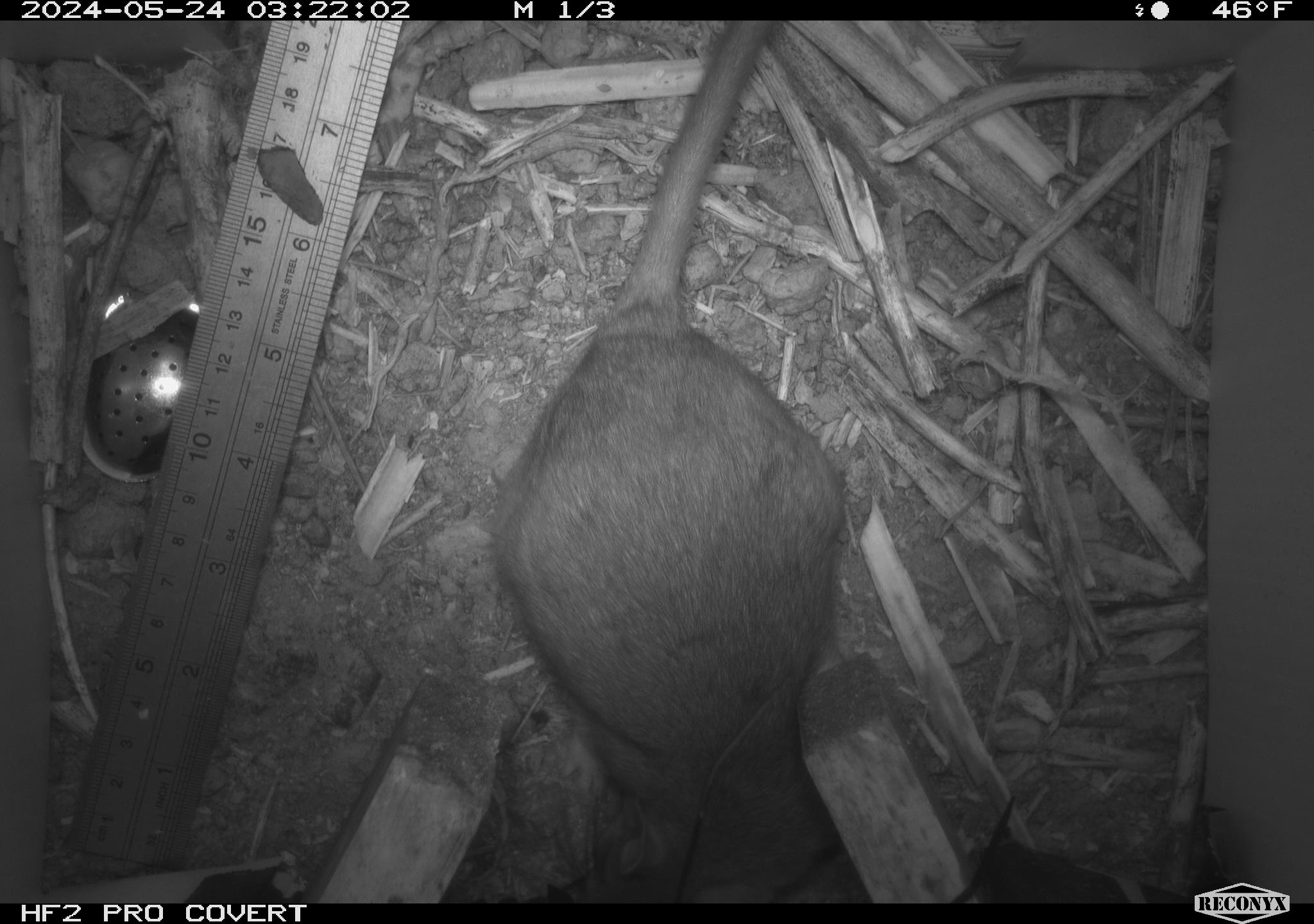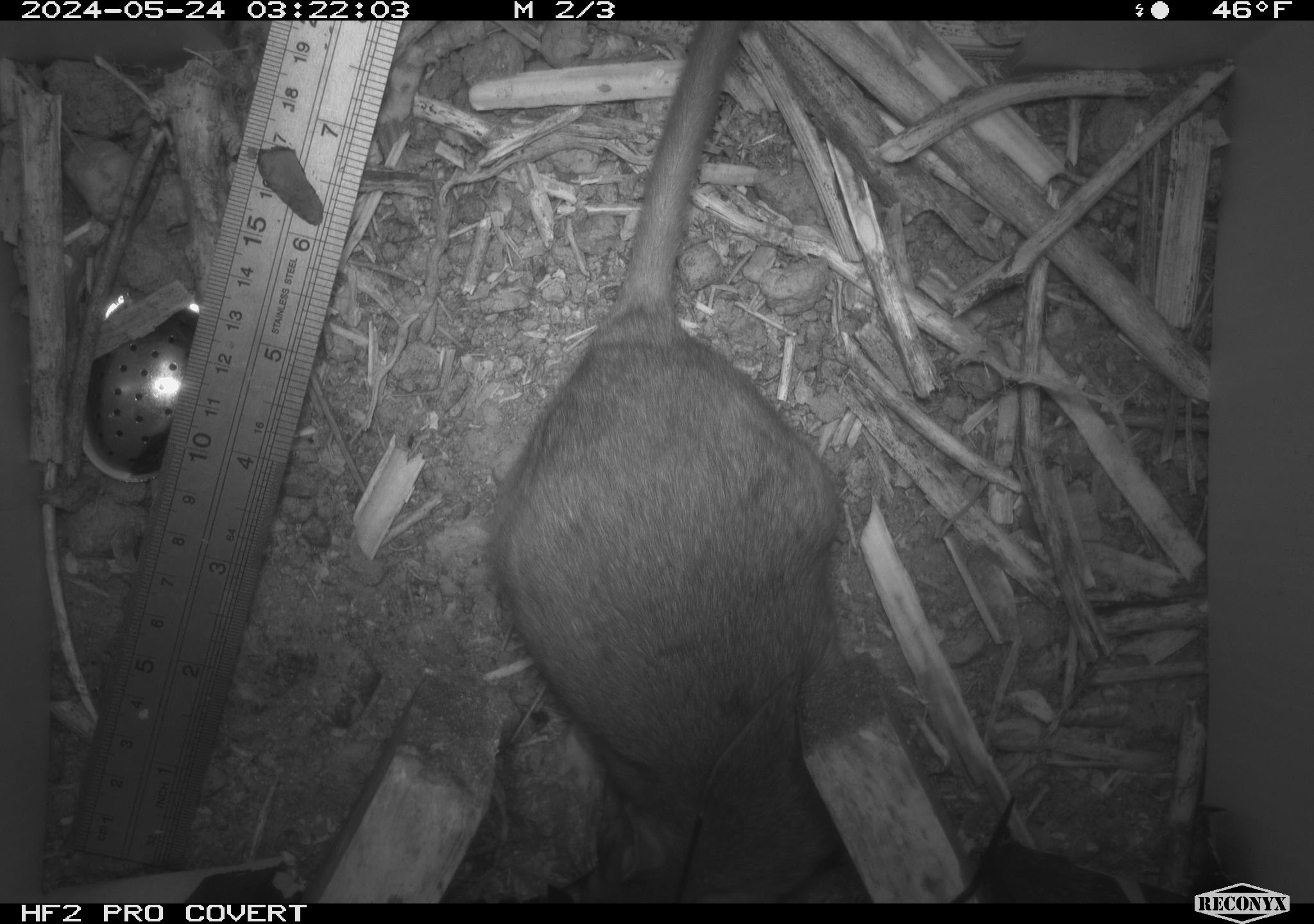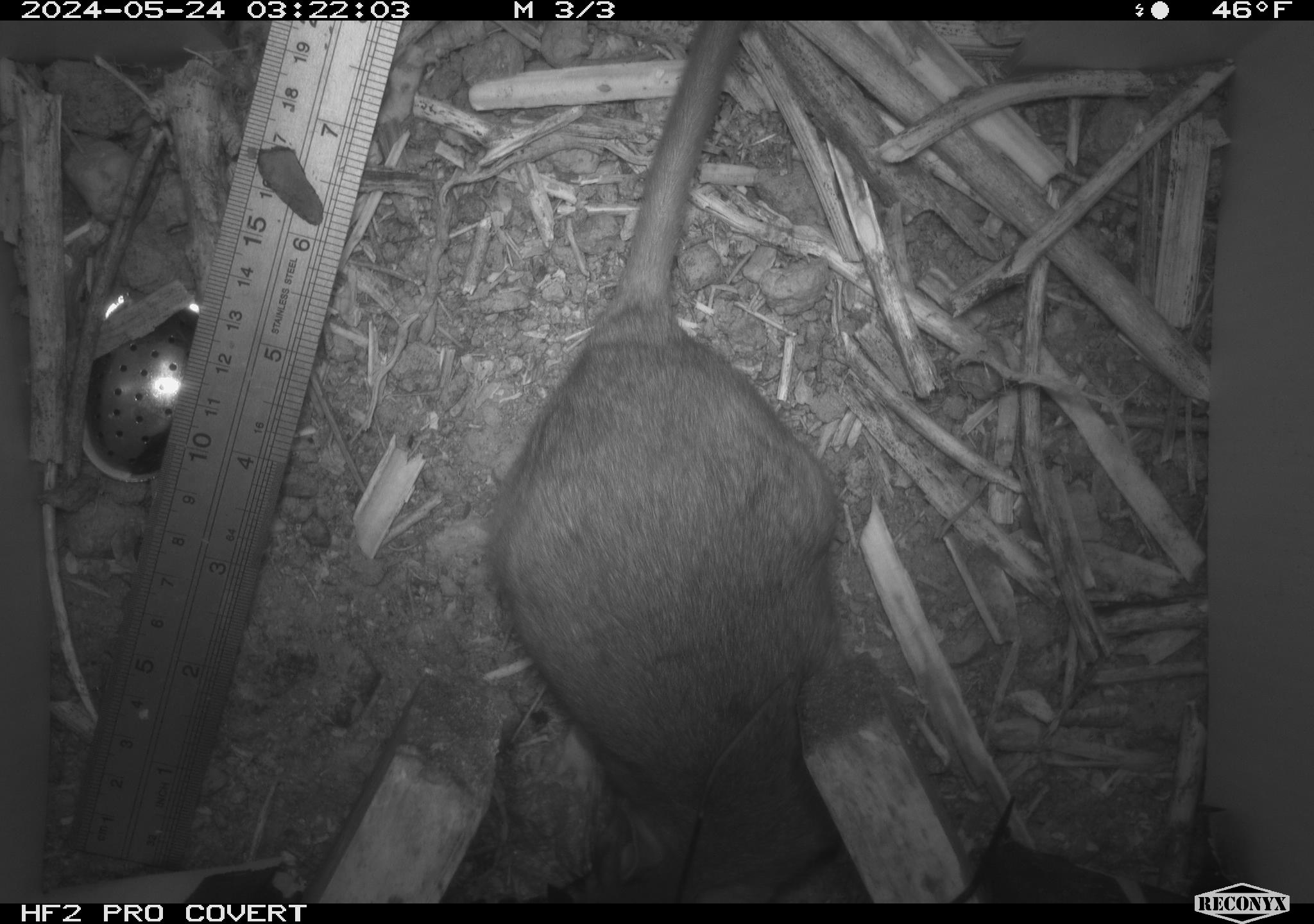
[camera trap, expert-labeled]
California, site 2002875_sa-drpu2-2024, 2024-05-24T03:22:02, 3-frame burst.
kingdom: Animalia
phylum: Chordata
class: Mammalia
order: Rodentia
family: Cricetidae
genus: Neotoma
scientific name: Neotoma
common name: pack rat or woodrat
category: neotoma species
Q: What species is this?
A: Neotoma species (pack rat or woodrat) (Neotoma).